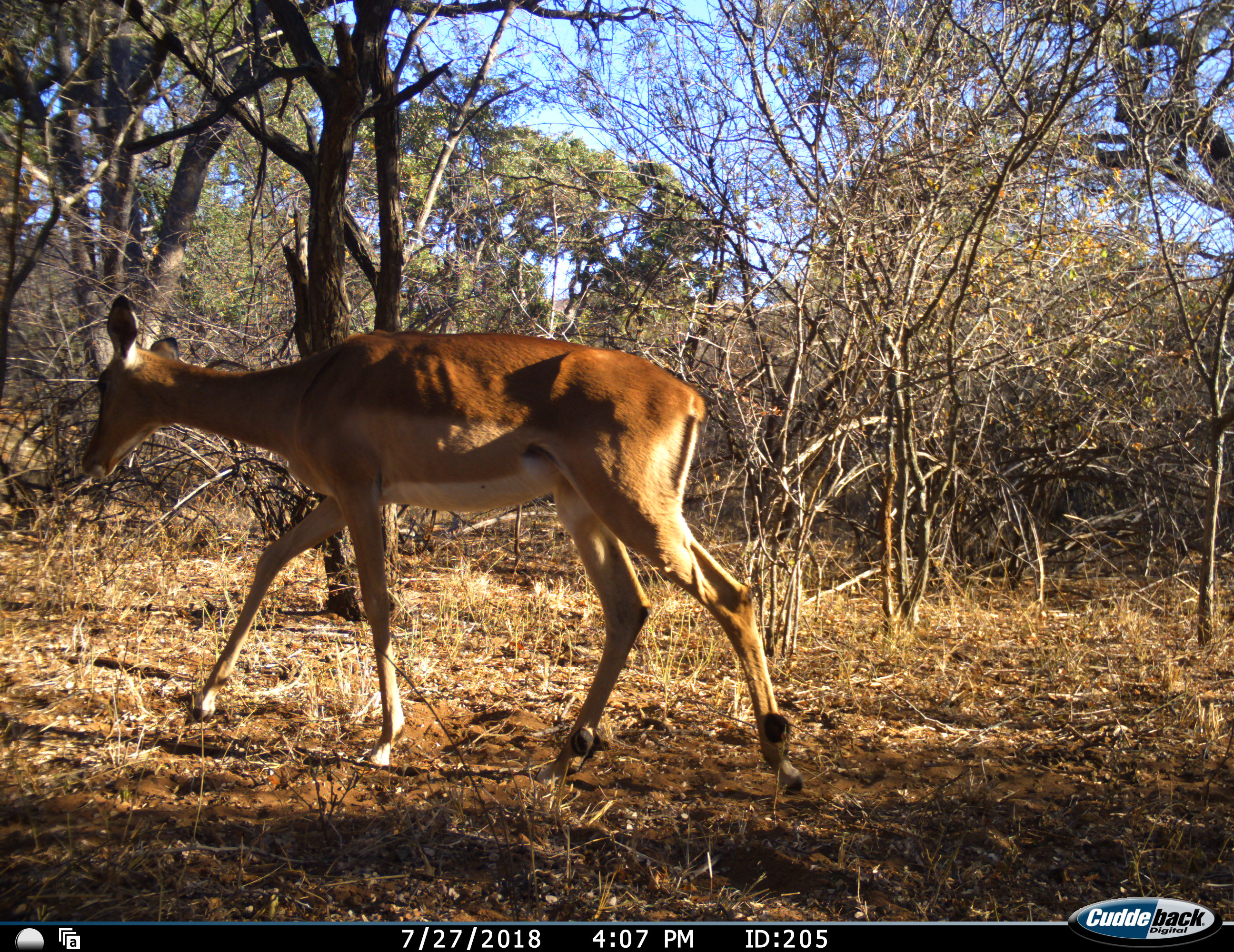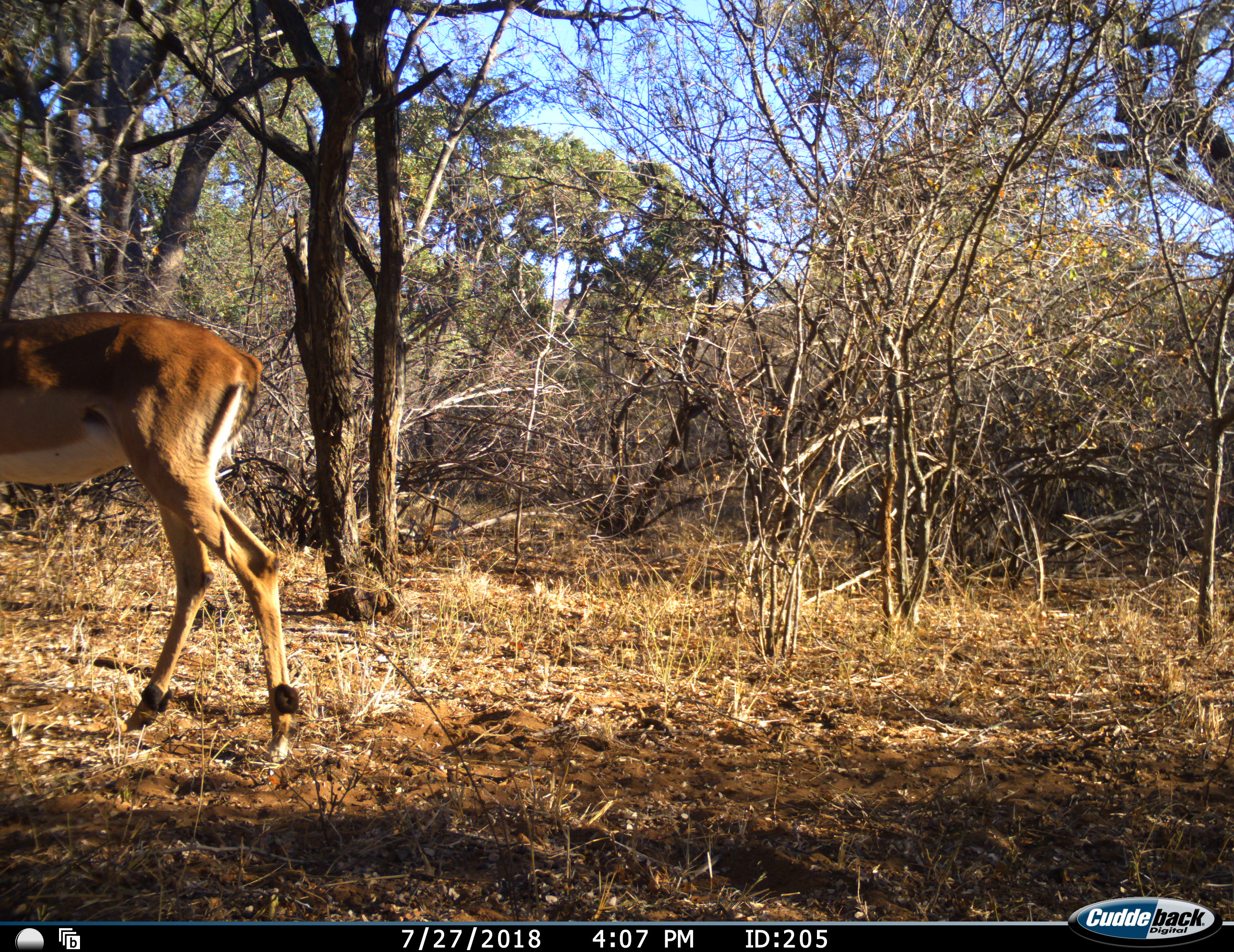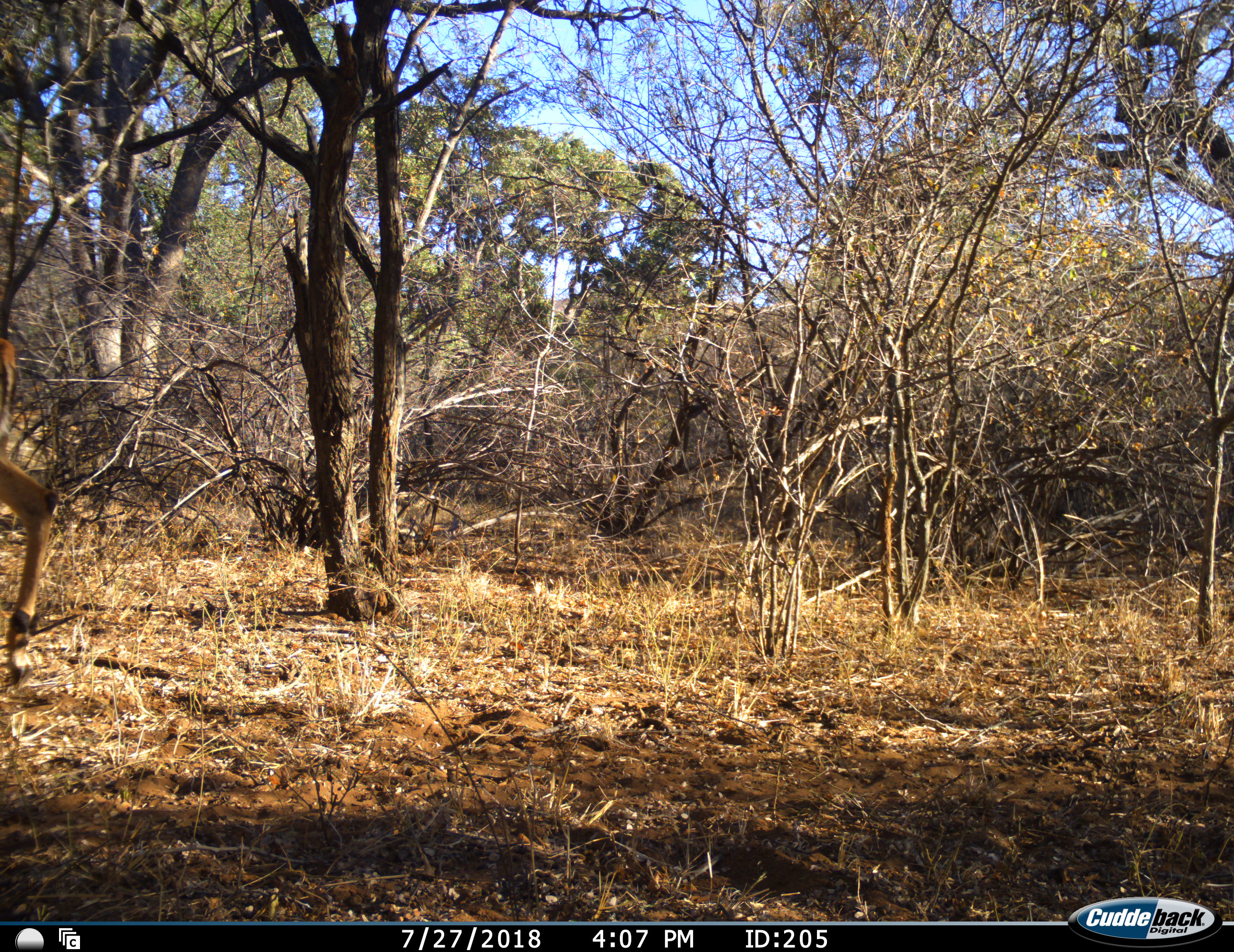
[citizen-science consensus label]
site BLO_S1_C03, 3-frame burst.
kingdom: Animalia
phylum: Chordata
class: Mammalia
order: Artiodactyla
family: Bovidae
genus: Aepyceros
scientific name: Aepyceros melampus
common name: impala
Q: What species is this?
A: Impala (Aepyceros melampus).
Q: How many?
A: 1.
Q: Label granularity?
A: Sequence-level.